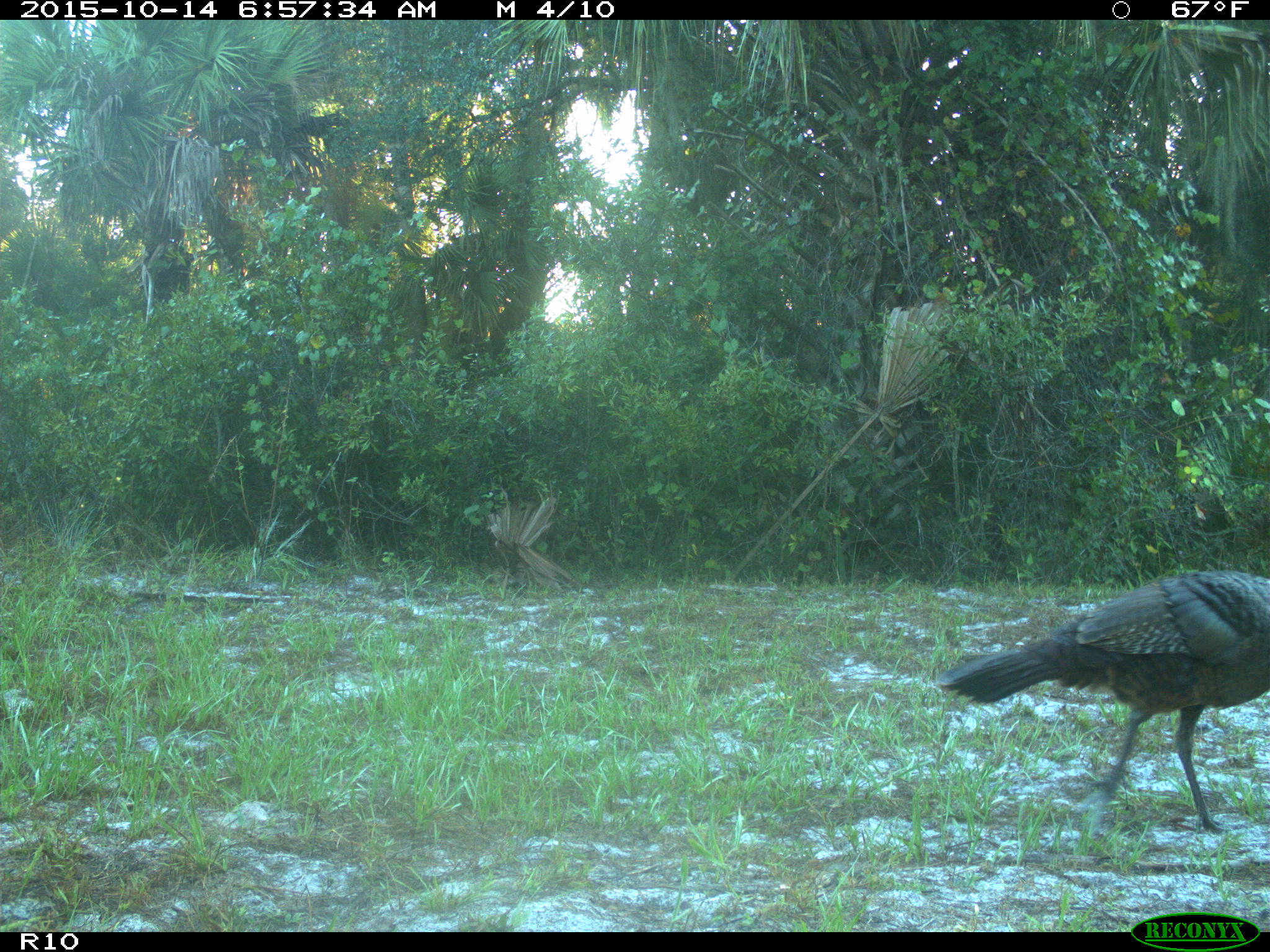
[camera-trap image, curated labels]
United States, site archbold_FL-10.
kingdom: Animalia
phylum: Chordata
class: Aves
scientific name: Aves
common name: birds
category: unidentified bird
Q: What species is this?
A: Unidentified bird (birds) (Aves).